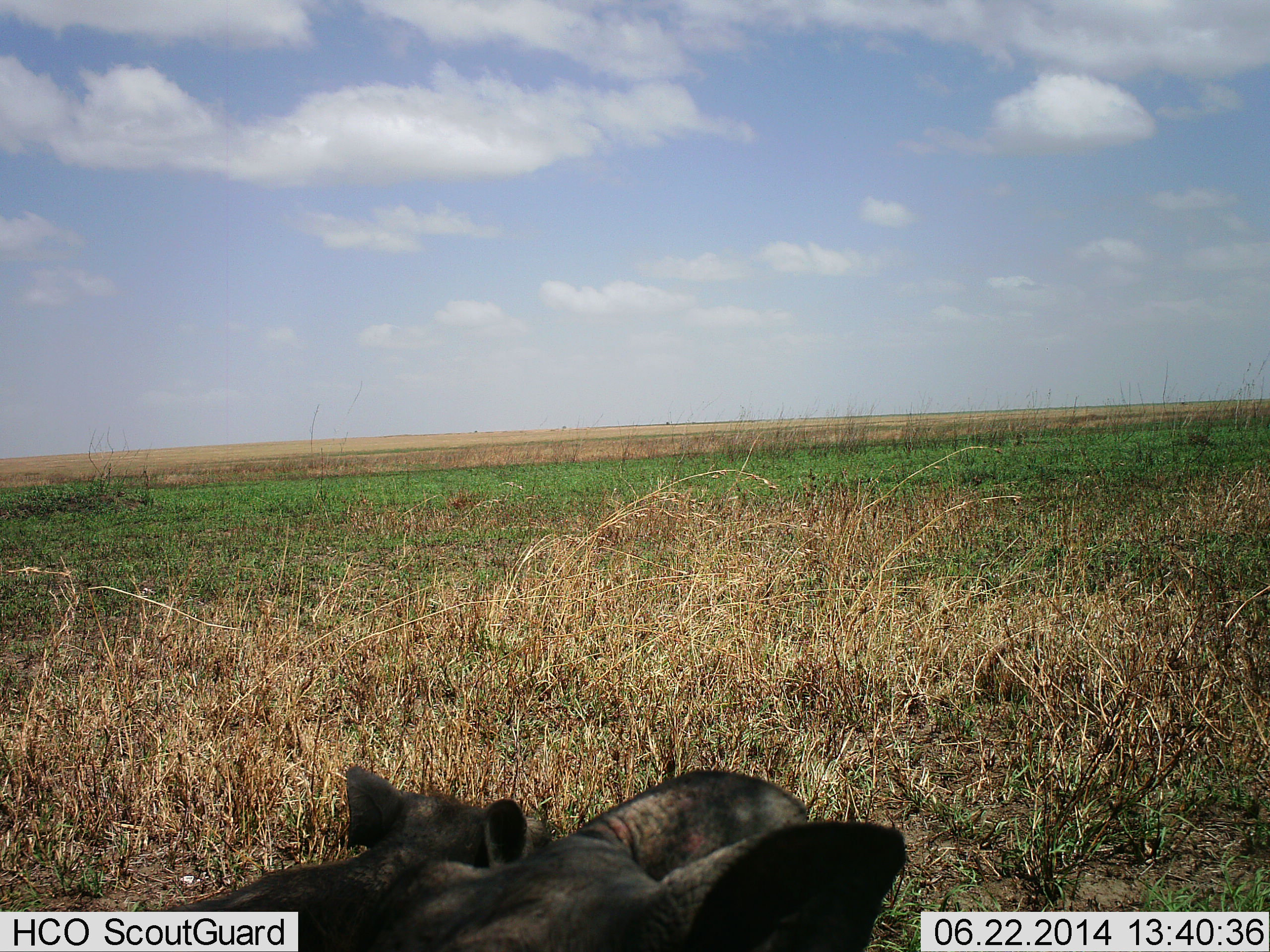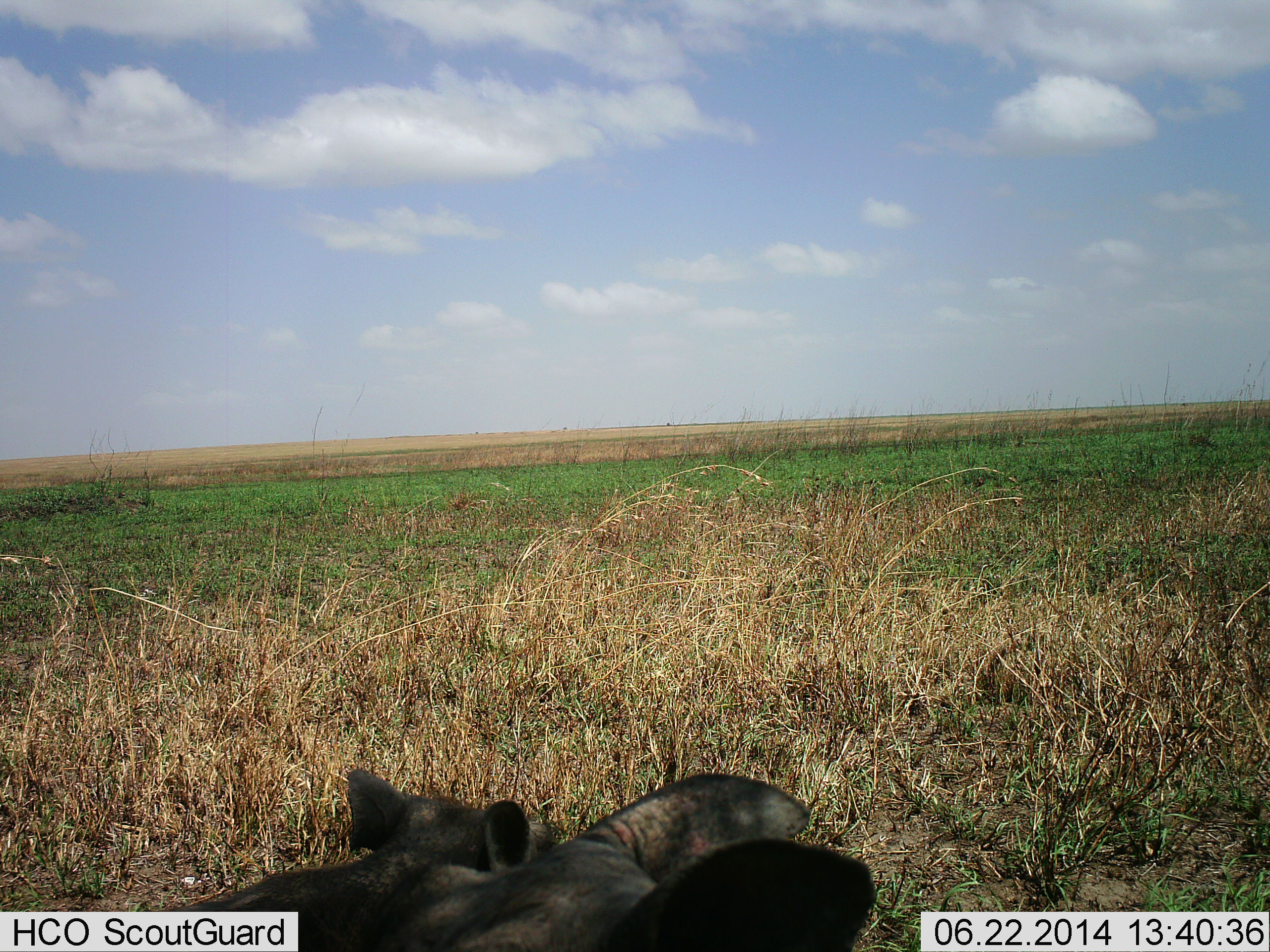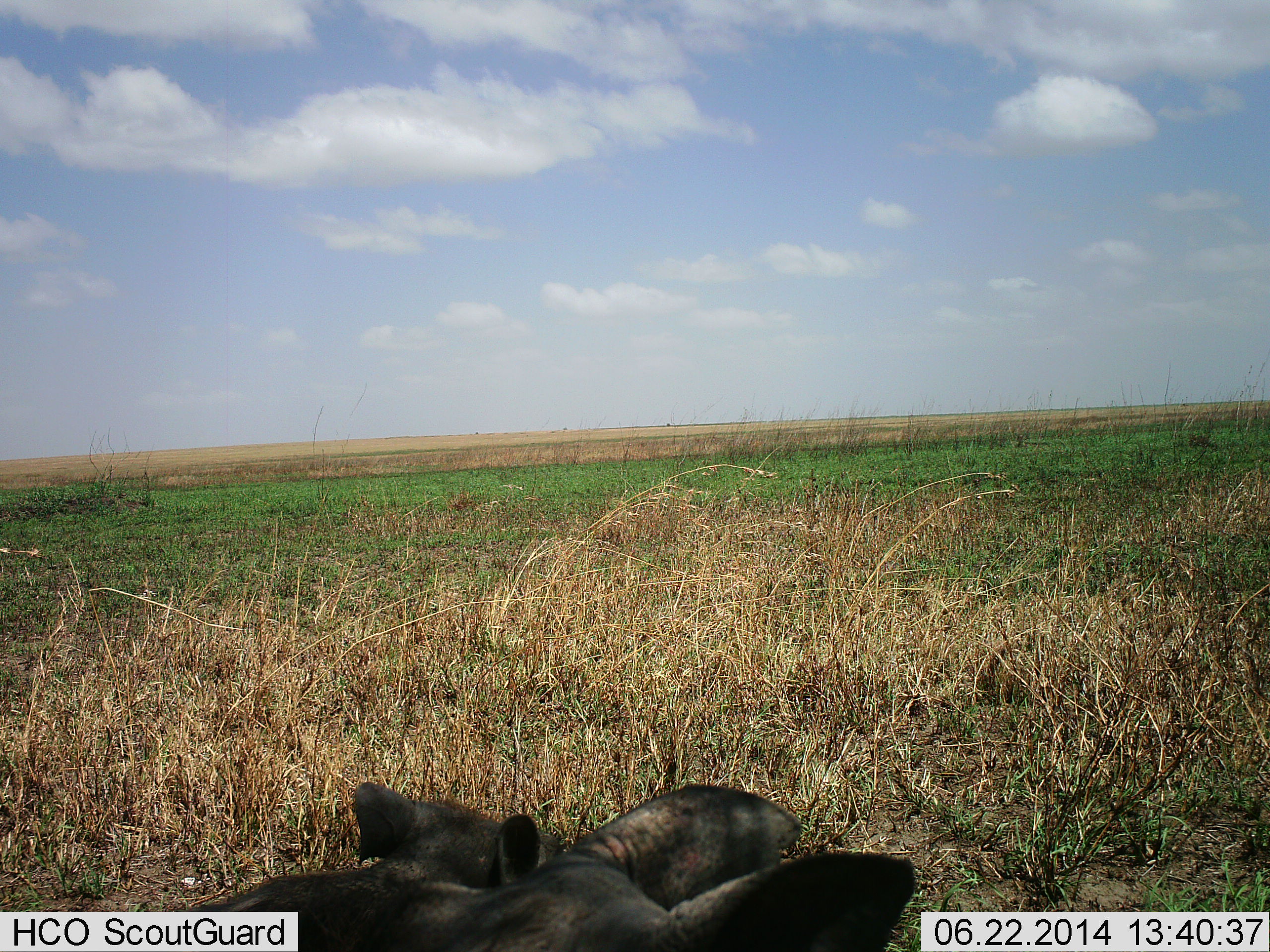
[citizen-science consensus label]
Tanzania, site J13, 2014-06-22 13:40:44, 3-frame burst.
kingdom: Animalia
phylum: Chordata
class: Mammalia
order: Artiodactyla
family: Suidae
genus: Phacochoerus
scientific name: Phacochoerus africanus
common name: warthog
Warthog (Phacochoerus africanus), count 2. Behavior (volunteer vote fractions): standing 50%, resting 50%, moving 0%, interacting 0%. Young present (vote fraction): 20%. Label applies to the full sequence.